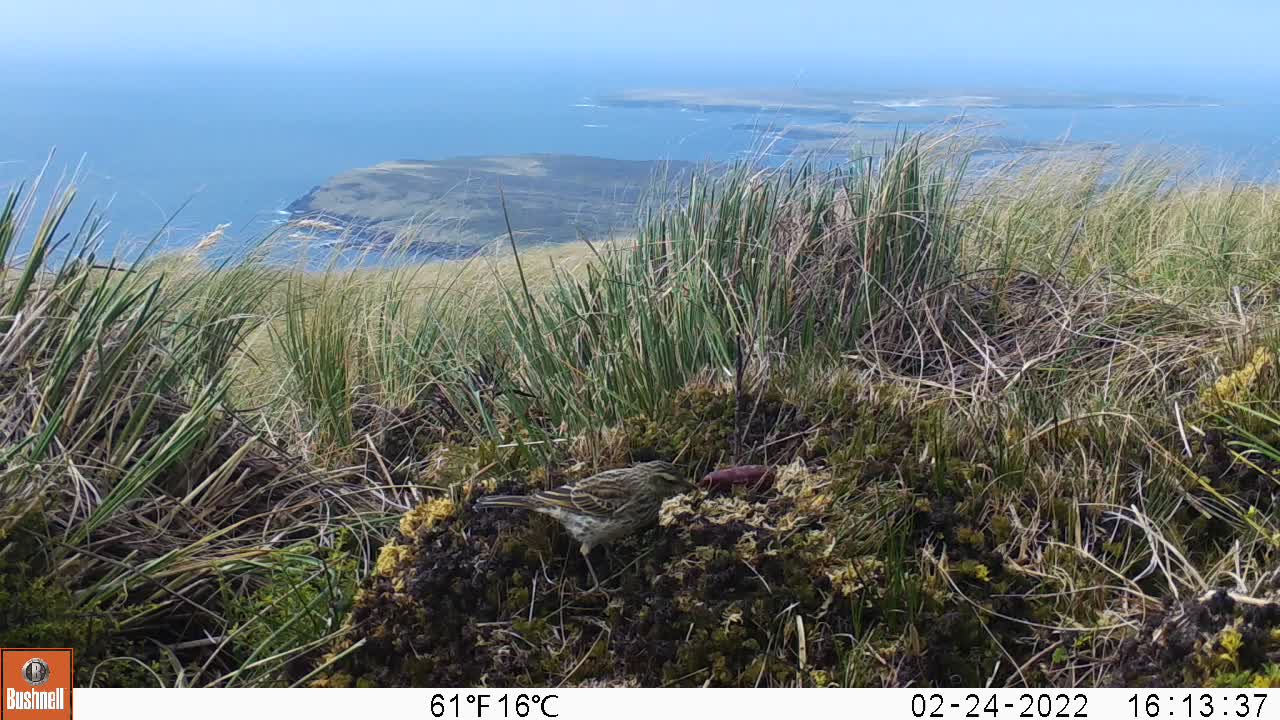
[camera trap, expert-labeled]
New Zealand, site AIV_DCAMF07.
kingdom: Animalia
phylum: Chordata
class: Aves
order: Passeriformes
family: Motacillidae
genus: Anthus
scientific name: Anthus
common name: pipit